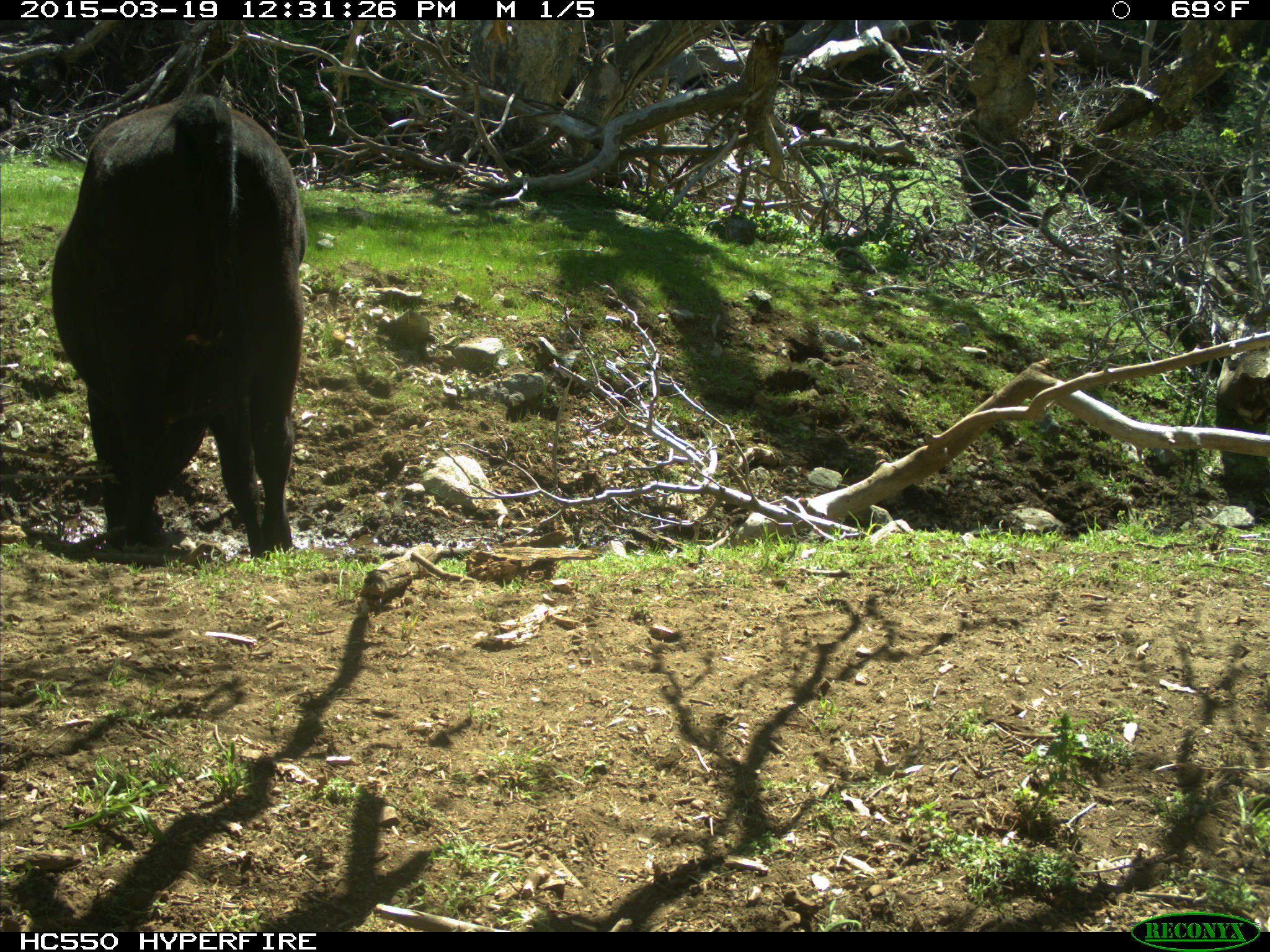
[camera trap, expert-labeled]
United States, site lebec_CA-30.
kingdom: Animalia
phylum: Chordata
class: Mammalia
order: Artiodactyla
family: Bovidae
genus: Bos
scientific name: Bos taurus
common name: domestic cow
Bos taurus (domestic cow).